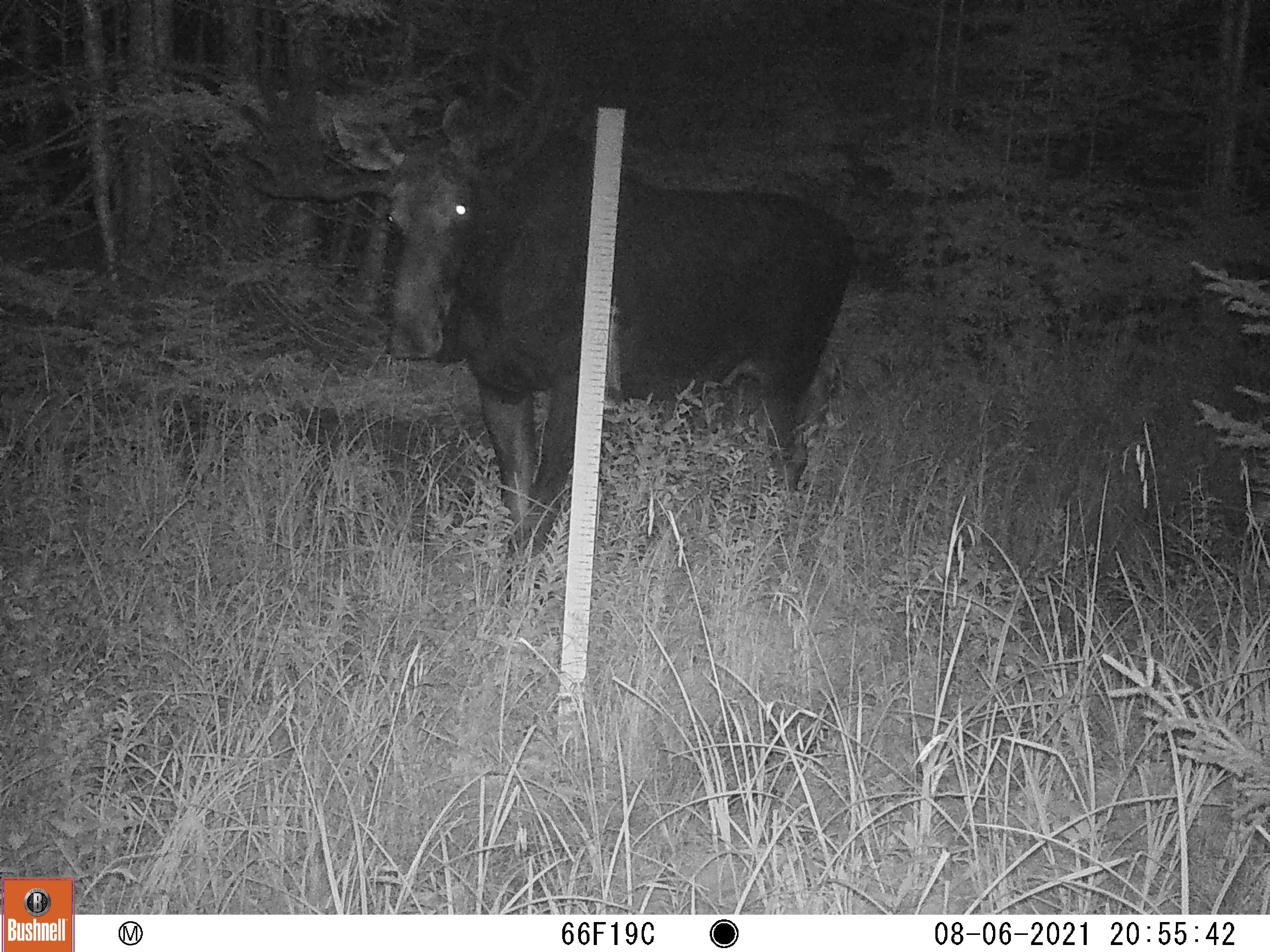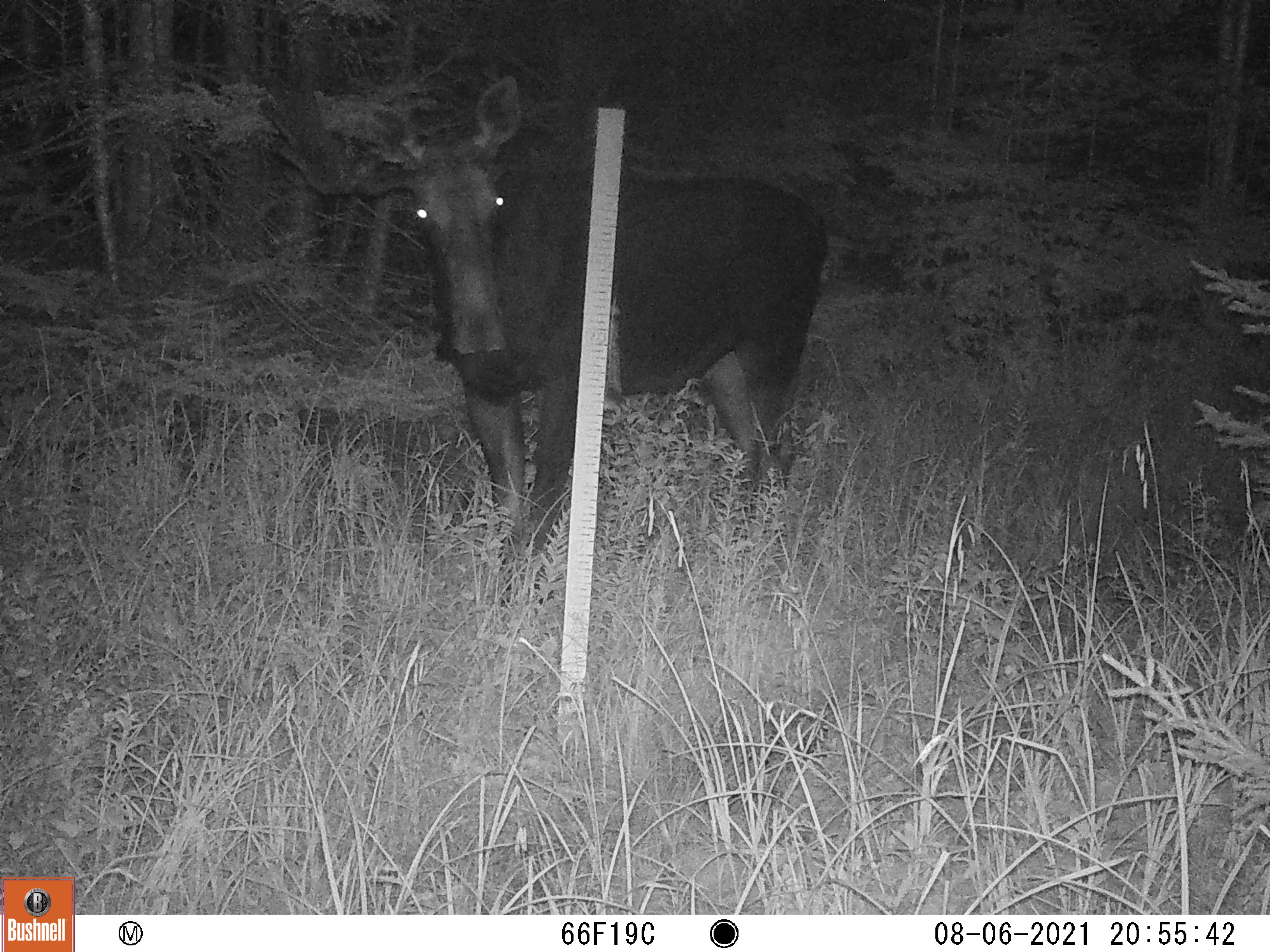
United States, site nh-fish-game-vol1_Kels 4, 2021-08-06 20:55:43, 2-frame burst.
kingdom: Animalia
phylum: Chordata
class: Mammalia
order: Artiodactyla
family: Cervidae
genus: Alces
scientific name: Alces alces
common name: moose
Moose (Alces alces).